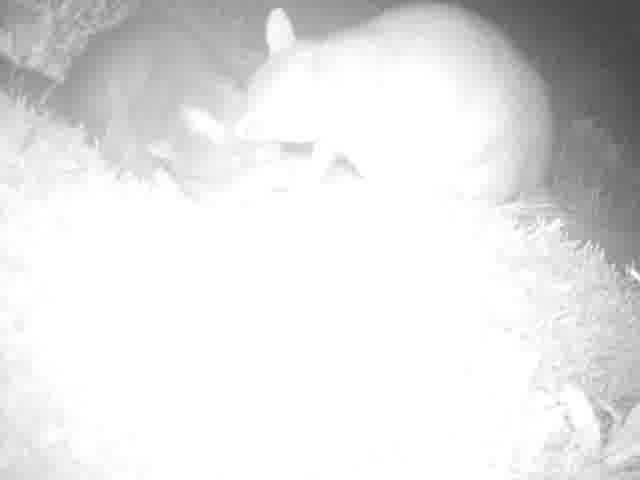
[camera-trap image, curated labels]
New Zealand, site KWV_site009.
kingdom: Animalia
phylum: Chordata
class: Mammalia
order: Diprotodontia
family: Phalangeridae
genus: Trichosurus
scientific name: Trichosurus vulpecula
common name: common brushtail possum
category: possum